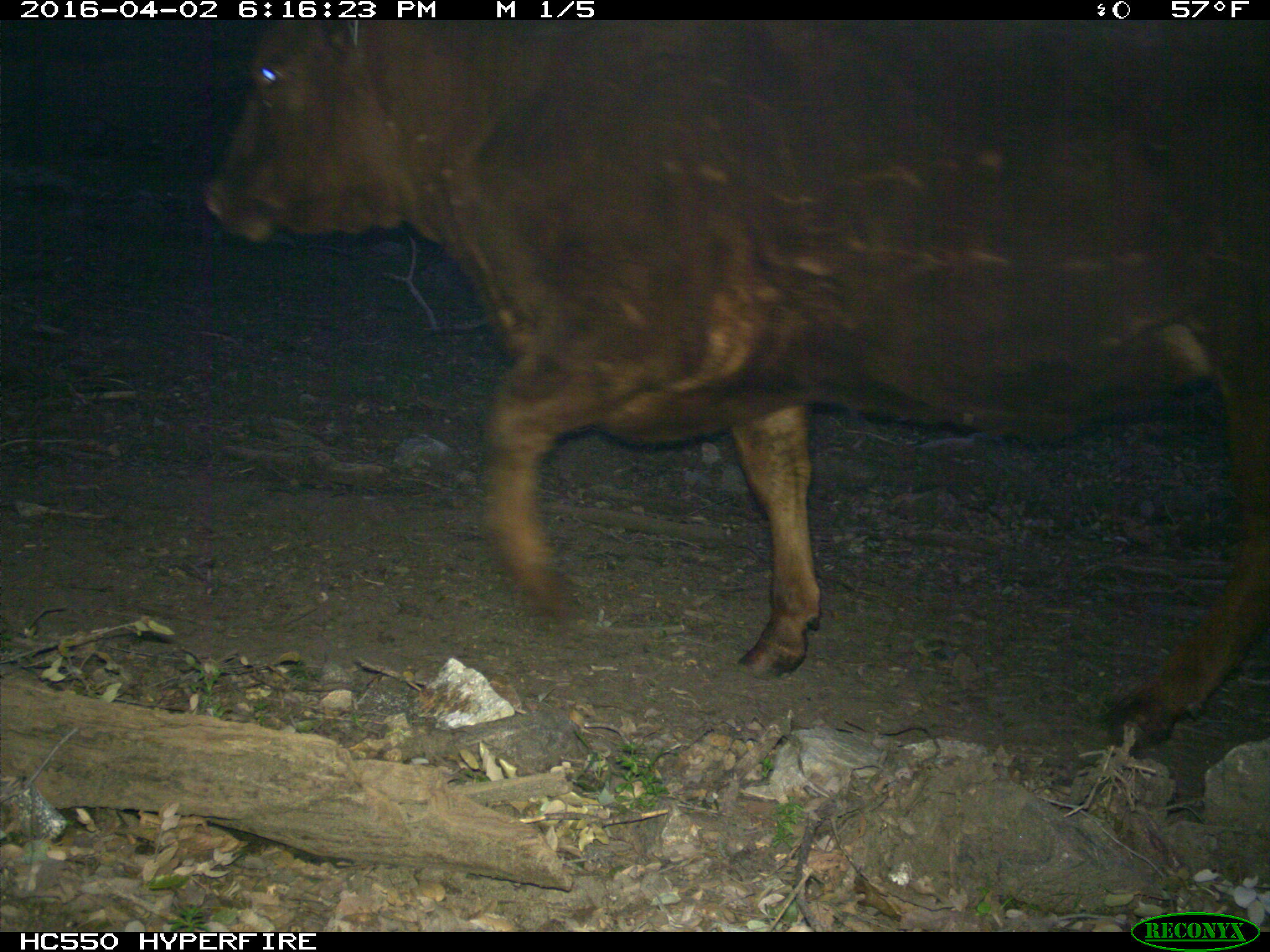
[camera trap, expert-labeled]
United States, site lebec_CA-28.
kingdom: Animalia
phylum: Chordata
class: Mammalia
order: Artiodactyla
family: Bovidae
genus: Bos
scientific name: Bos taurus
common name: domestic cow